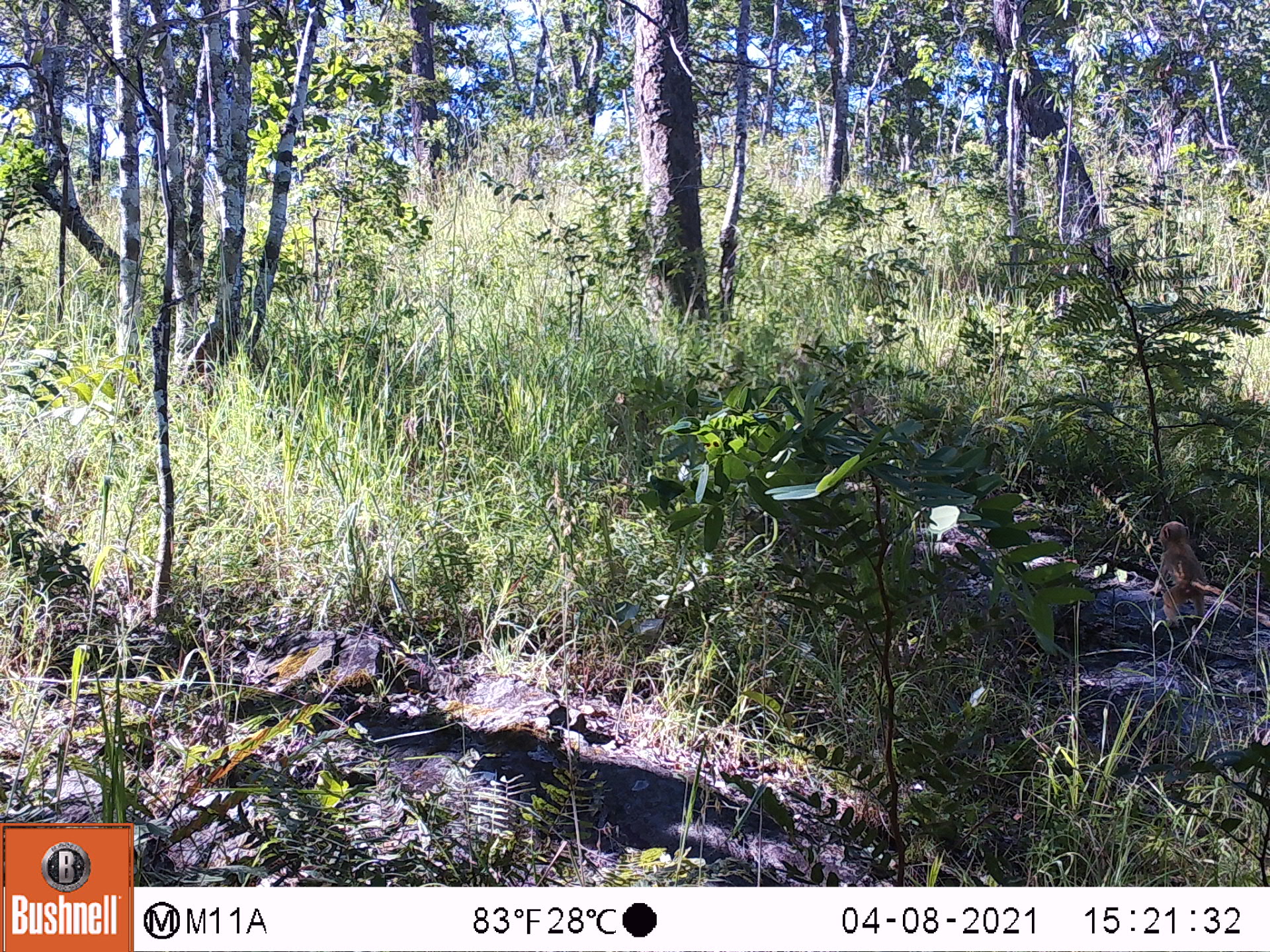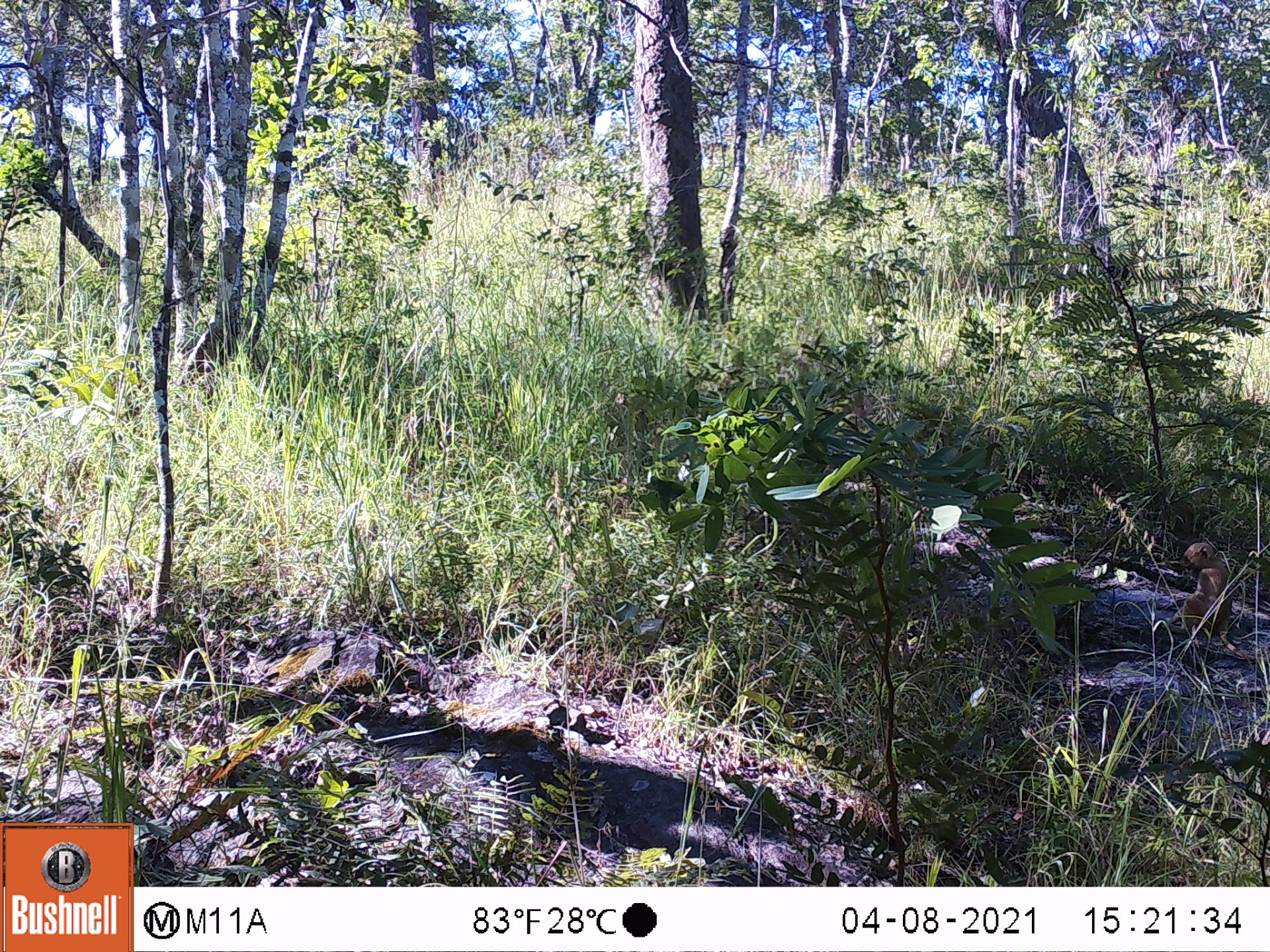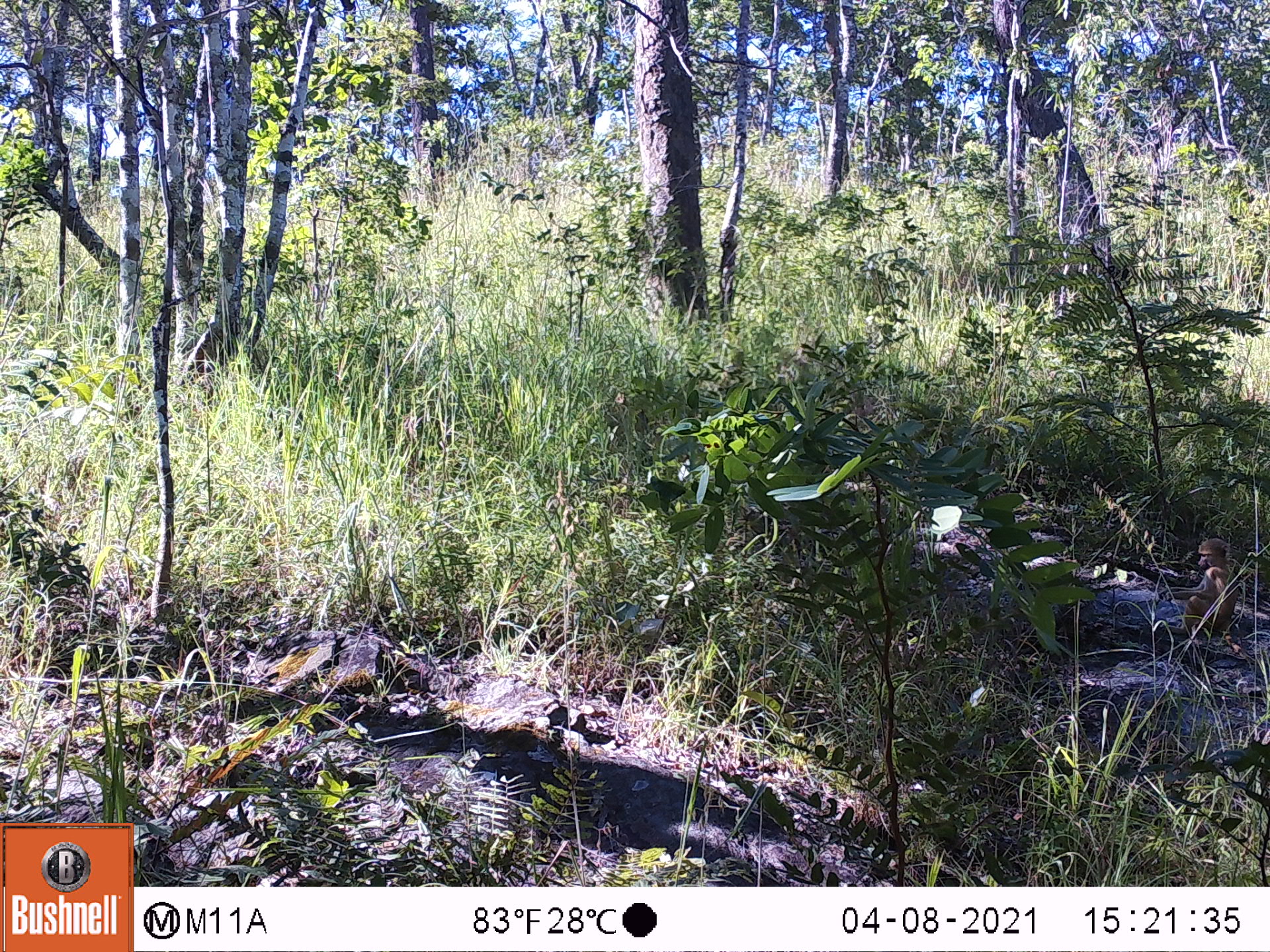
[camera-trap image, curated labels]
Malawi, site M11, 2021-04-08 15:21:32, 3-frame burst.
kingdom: Animalia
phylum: Chordata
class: Mammalia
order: Primates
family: Cercopithecidae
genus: Papio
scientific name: Papio cynocephalus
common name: yellow baboon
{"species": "yellow baboon (Papio cynocephalus)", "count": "1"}